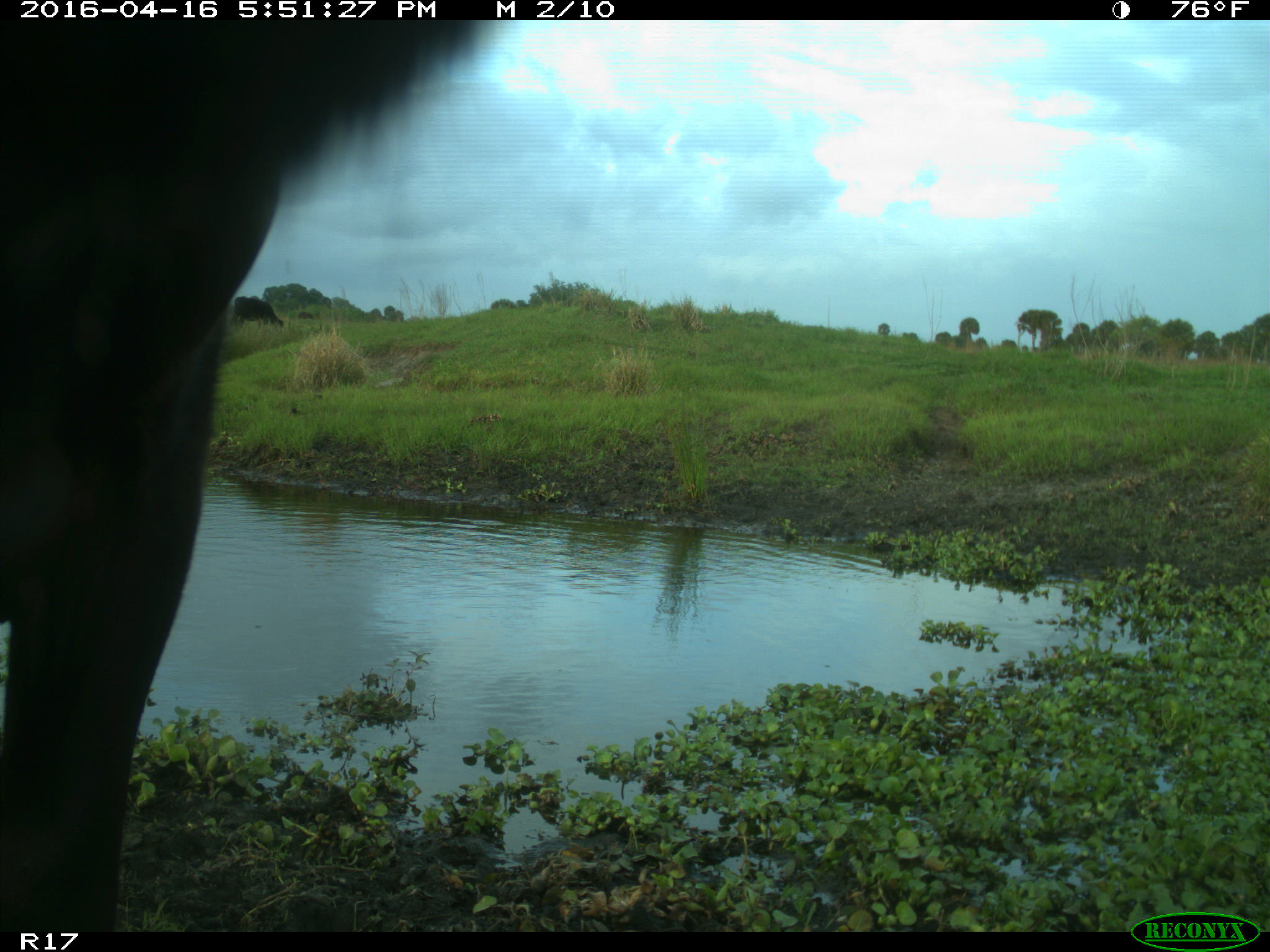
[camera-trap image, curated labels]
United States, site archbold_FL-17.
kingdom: Animalia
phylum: Chordata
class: Mammalia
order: Artiodactyla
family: Bovidae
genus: Bos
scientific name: Bos taurus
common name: domestic cow